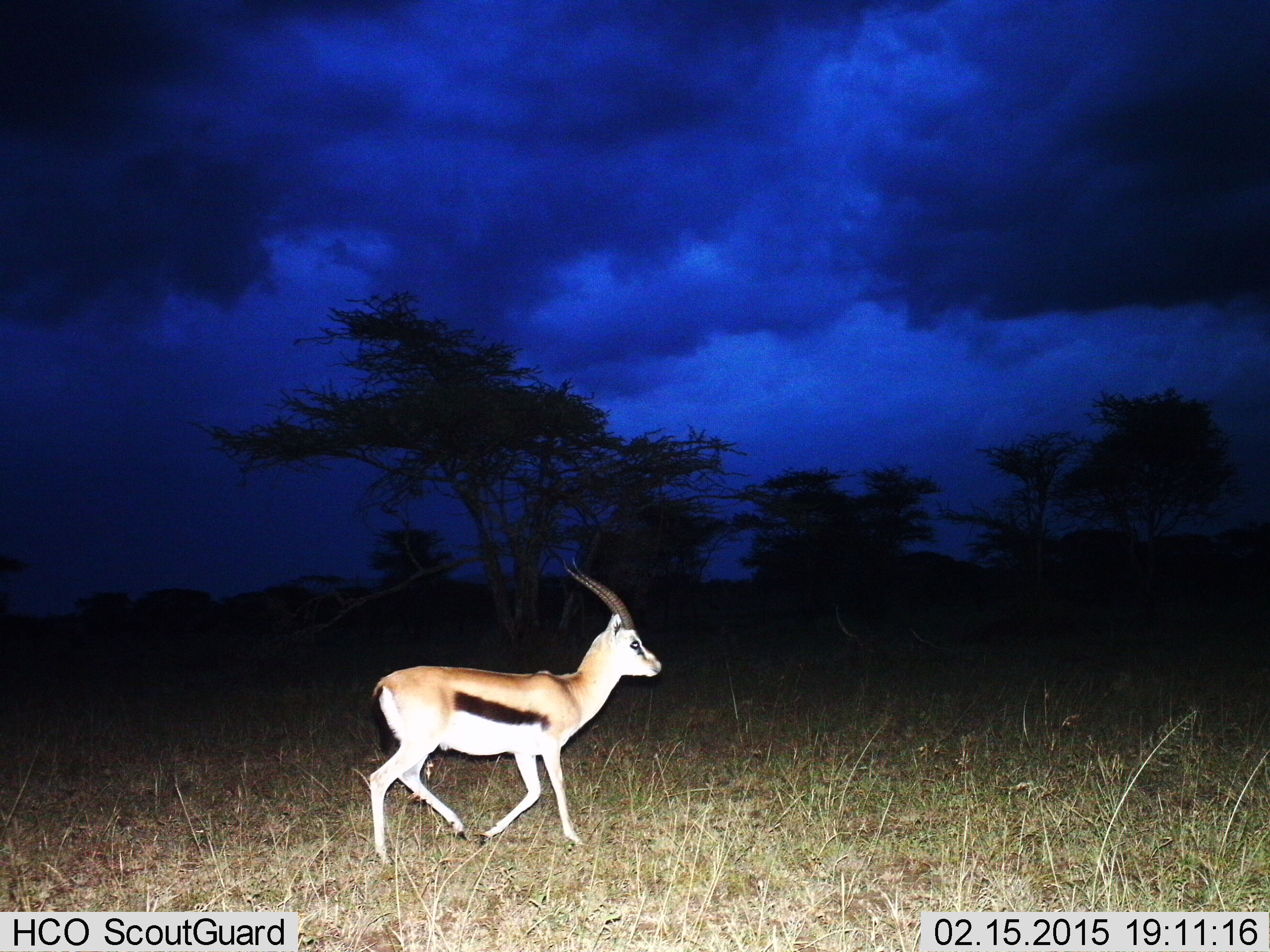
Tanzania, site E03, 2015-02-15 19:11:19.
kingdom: Animalia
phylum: Chordata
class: Mammalia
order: Artiodactyla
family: Bovidae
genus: Eudorcas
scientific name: Eudorcas thomsonii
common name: thomson's gazelle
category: gazellethomsons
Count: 1.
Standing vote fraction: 20%.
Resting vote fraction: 0%.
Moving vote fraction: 80%.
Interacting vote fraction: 0%.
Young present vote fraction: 0%.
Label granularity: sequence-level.